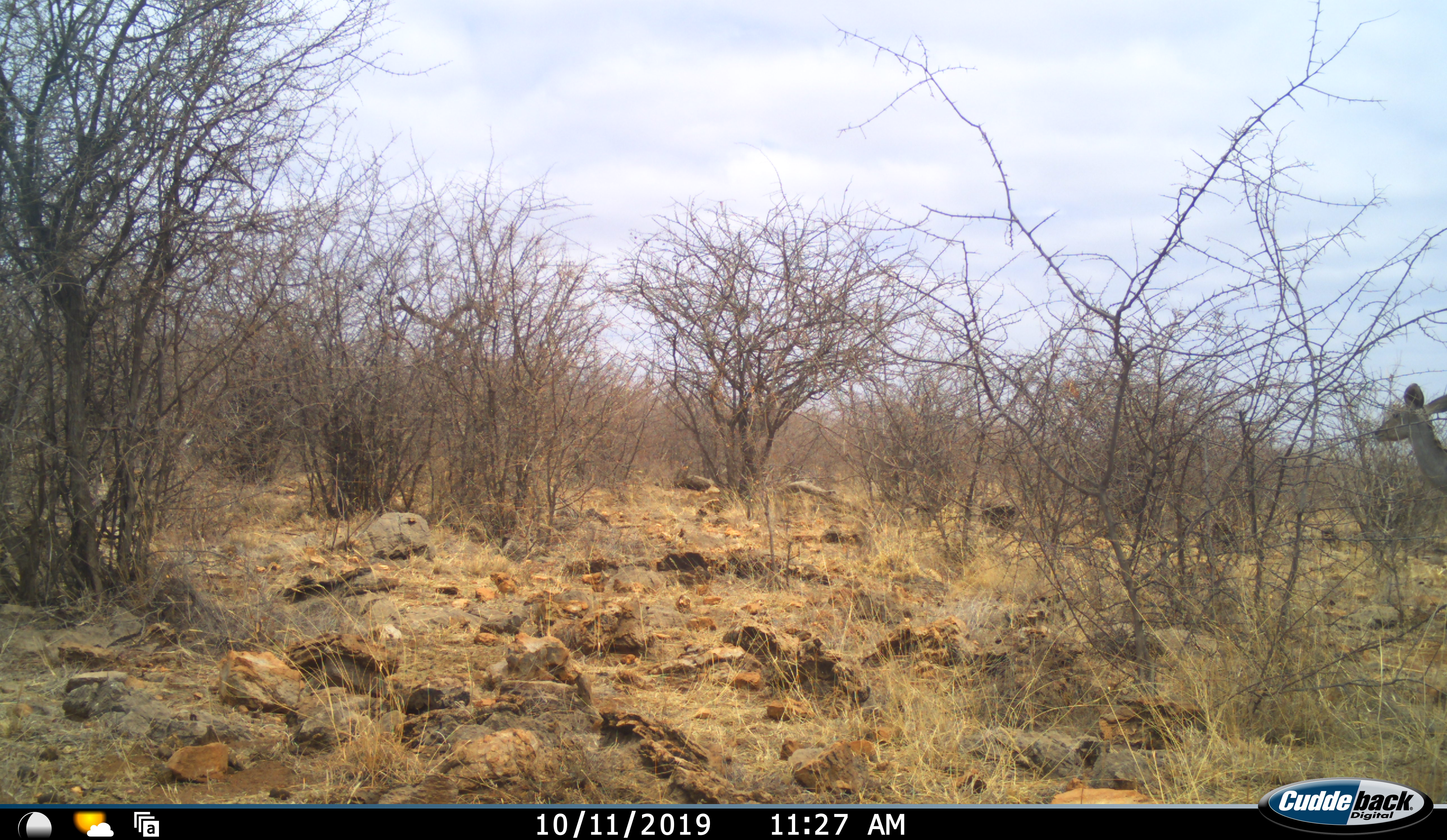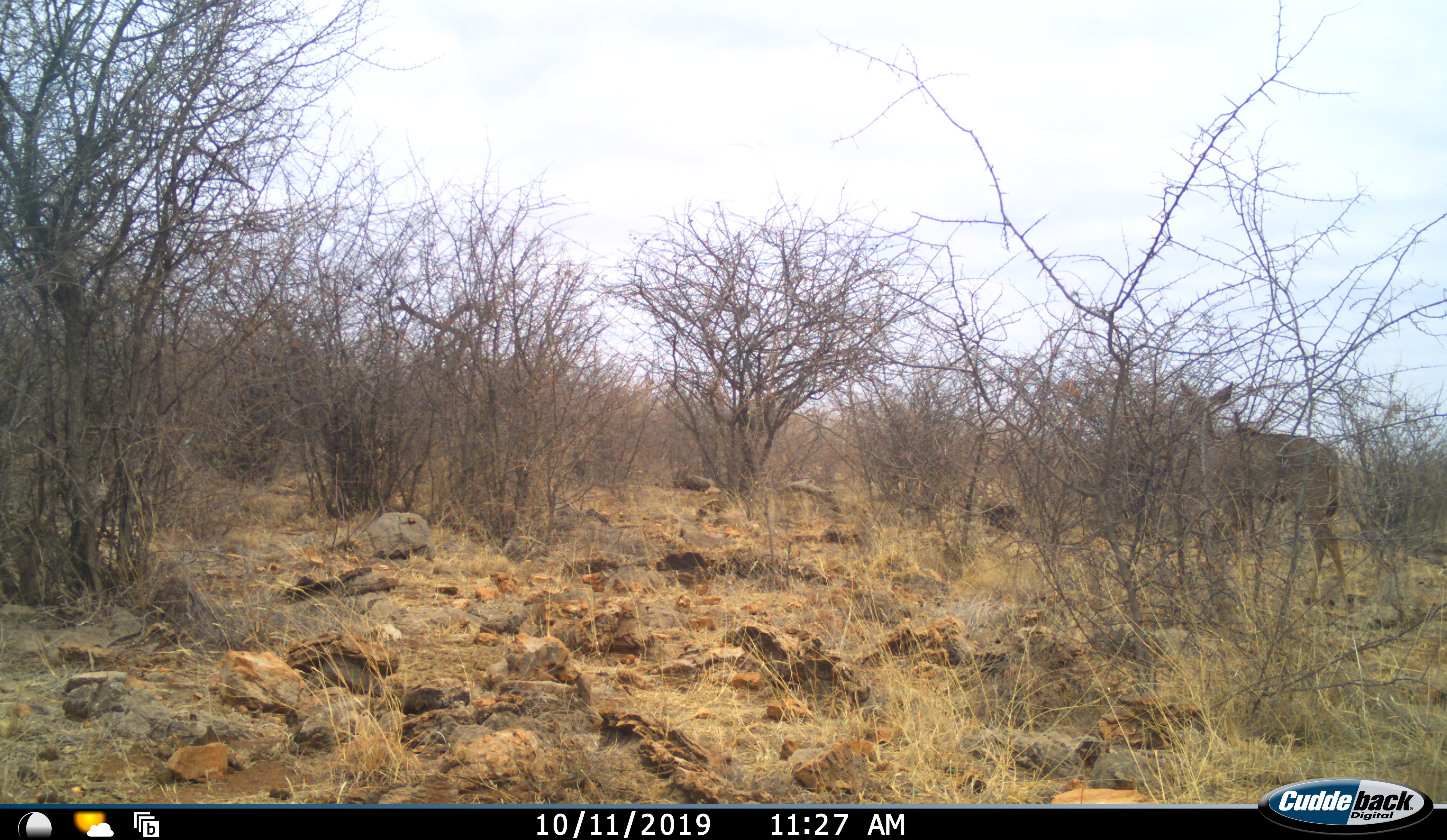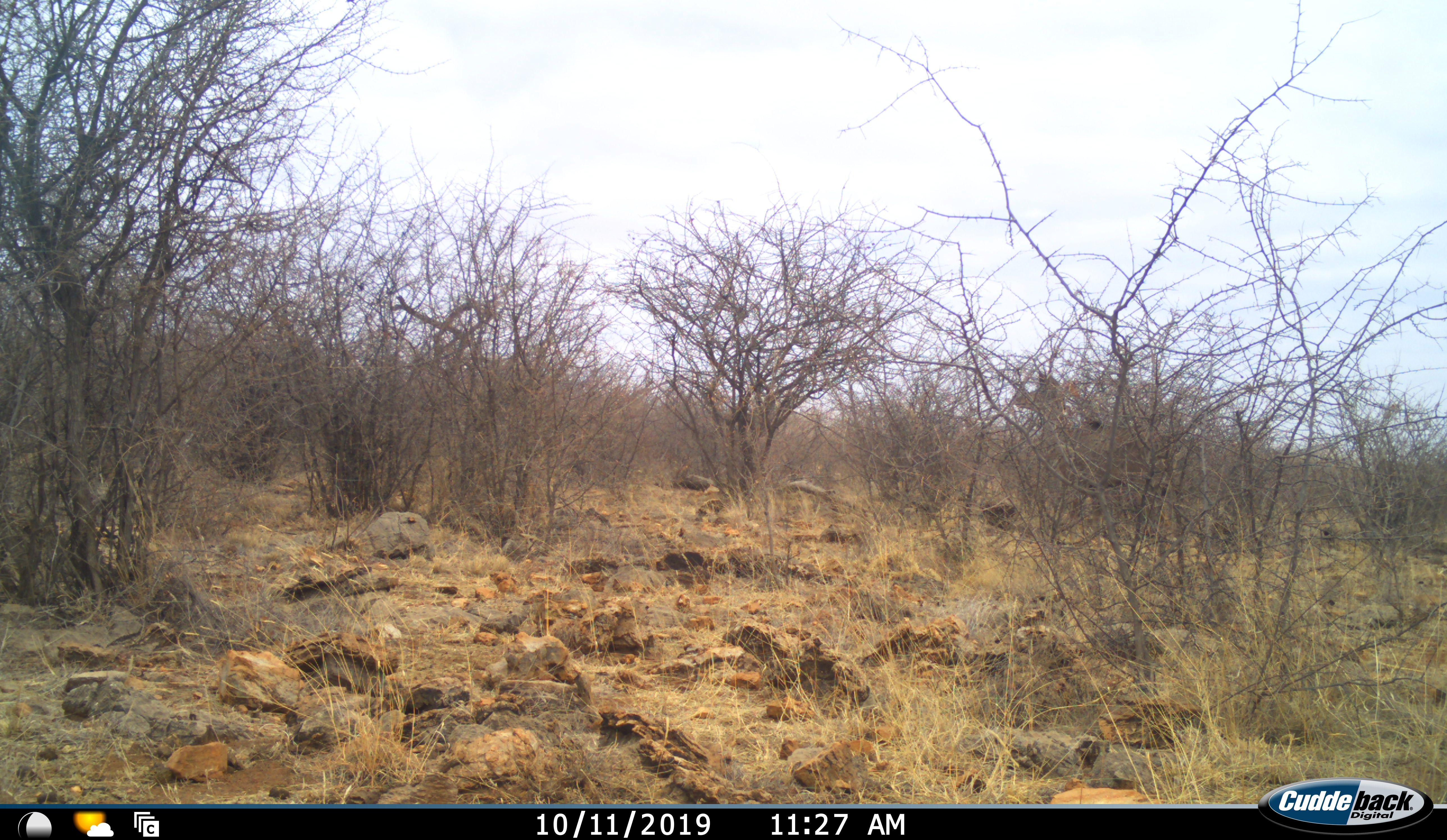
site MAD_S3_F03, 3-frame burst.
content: unidentified animal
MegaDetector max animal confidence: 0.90